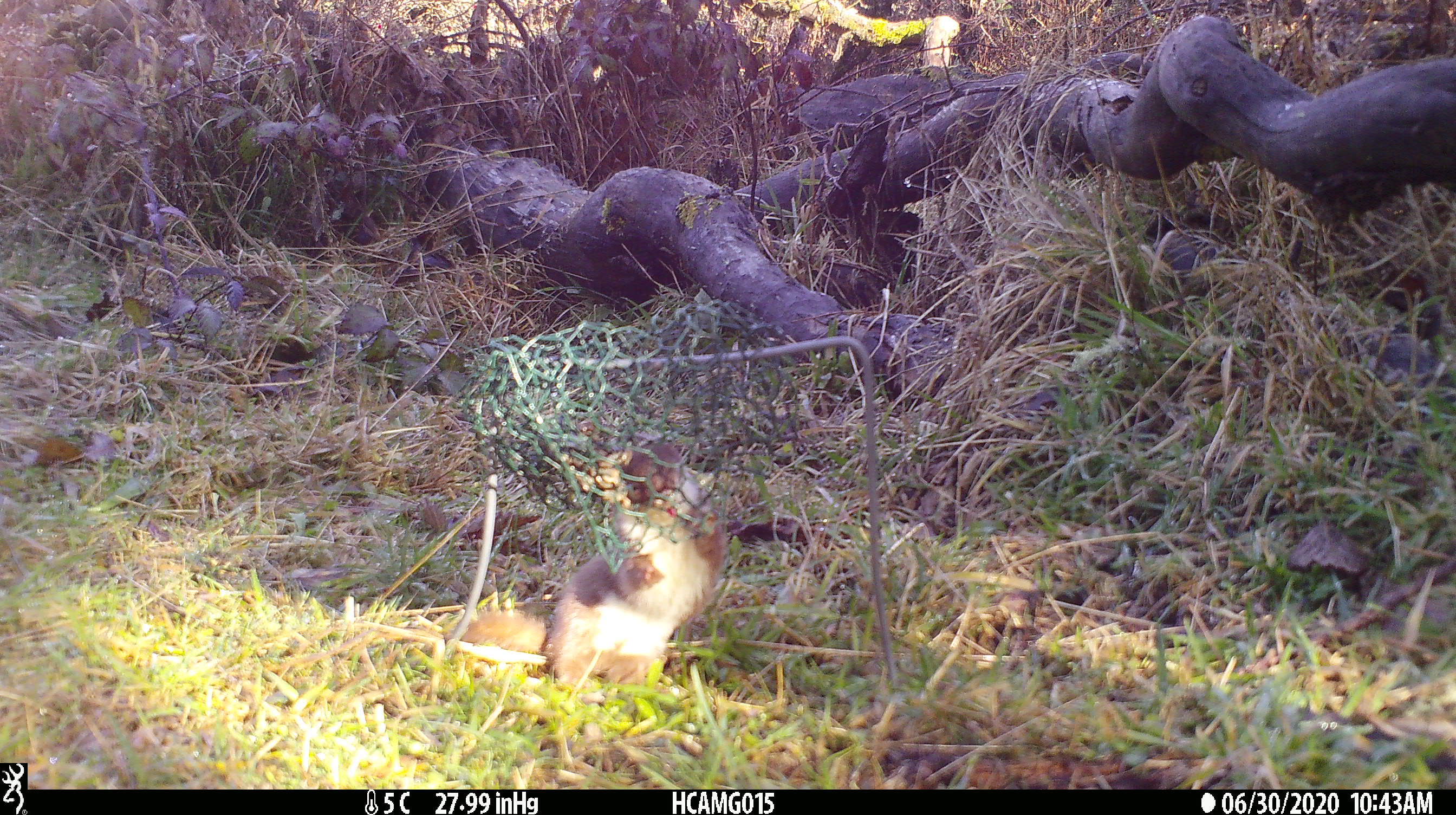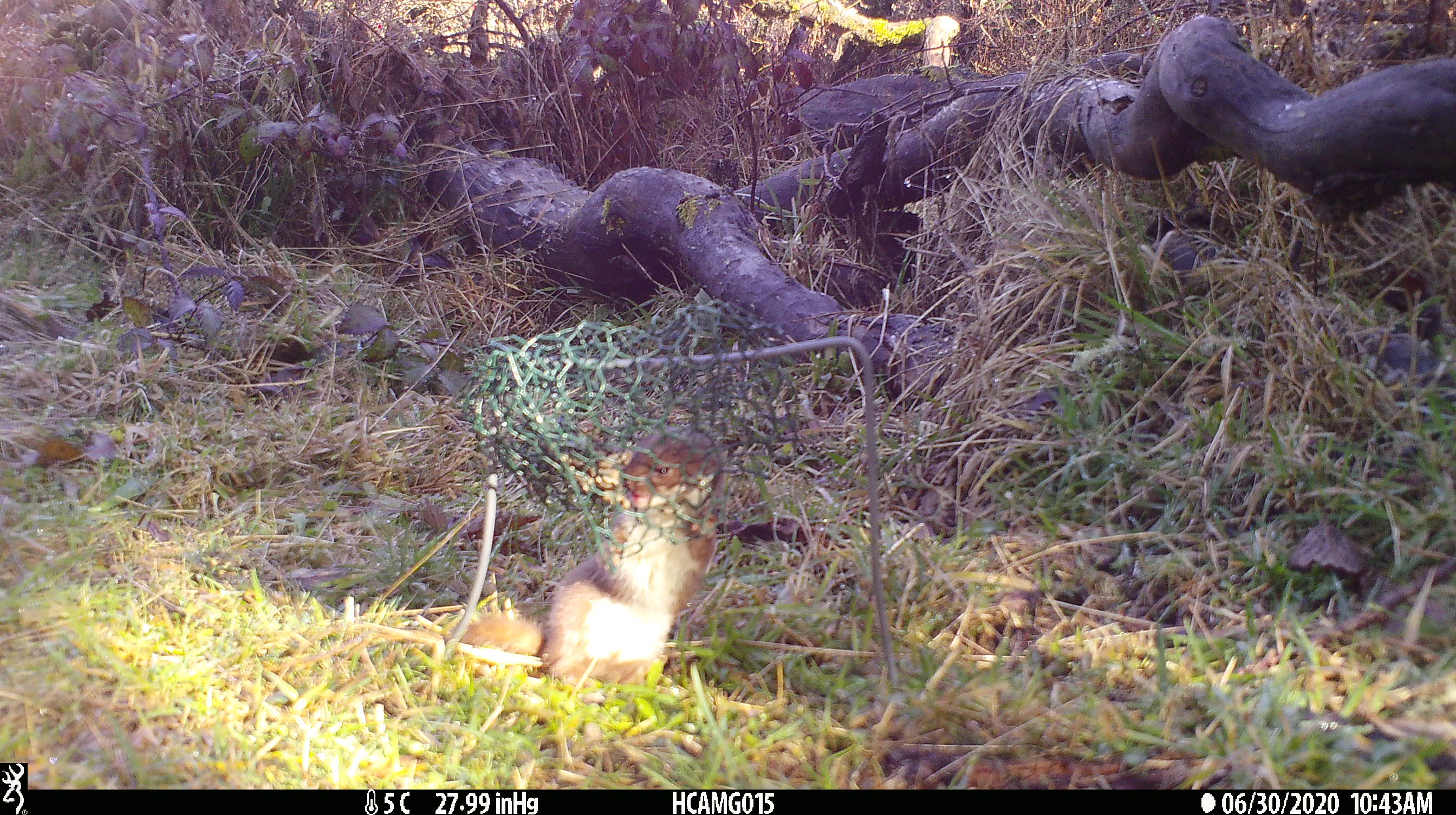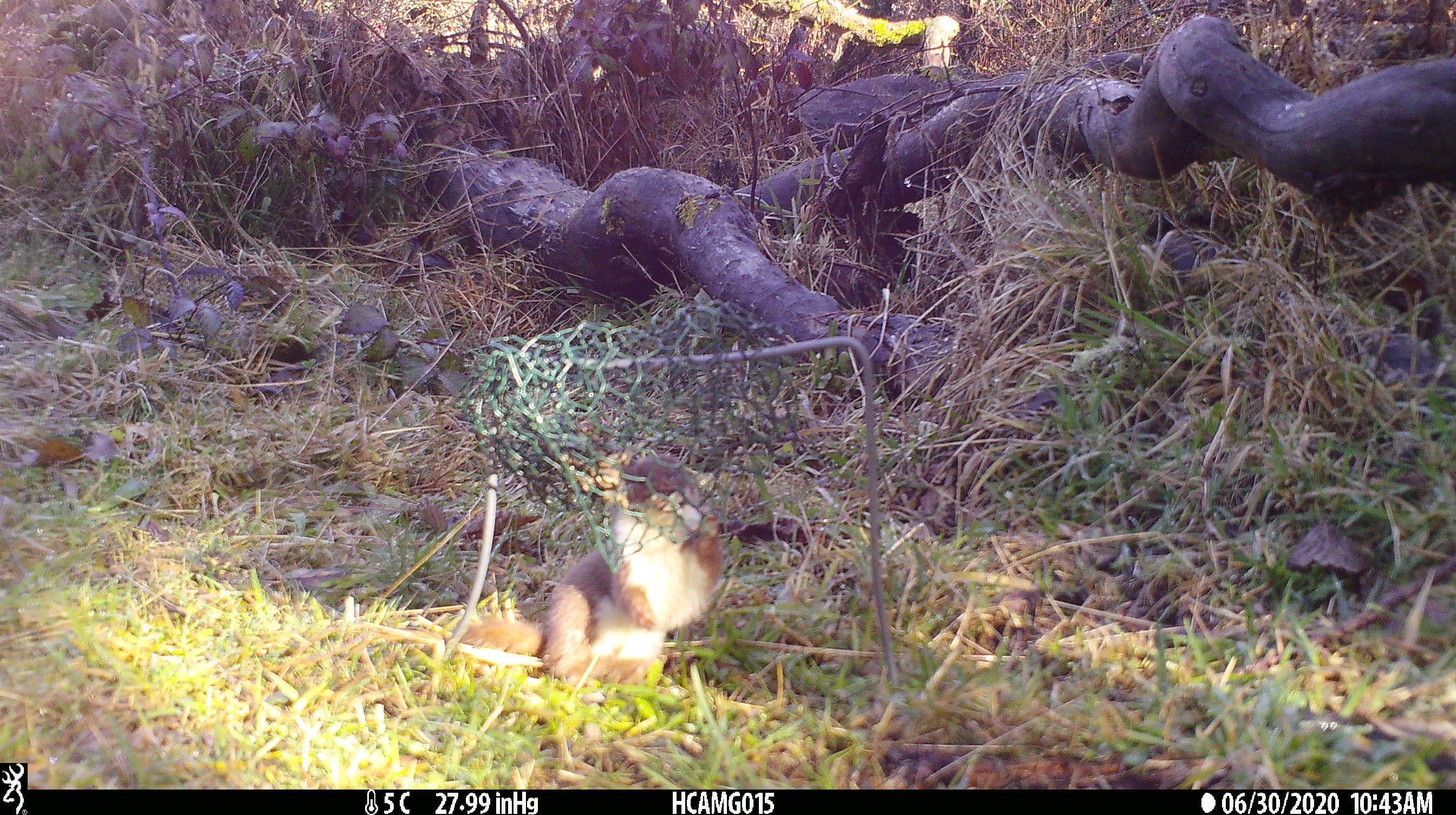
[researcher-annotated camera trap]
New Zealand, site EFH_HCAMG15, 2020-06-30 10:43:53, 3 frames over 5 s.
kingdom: Animalia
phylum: Chordata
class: Mammalia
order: Carnivora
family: Mustelidae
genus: Mustela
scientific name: Mustela nivalis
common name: least weasel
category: weasel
Weasel (least weasel) (Mustela nivalis).